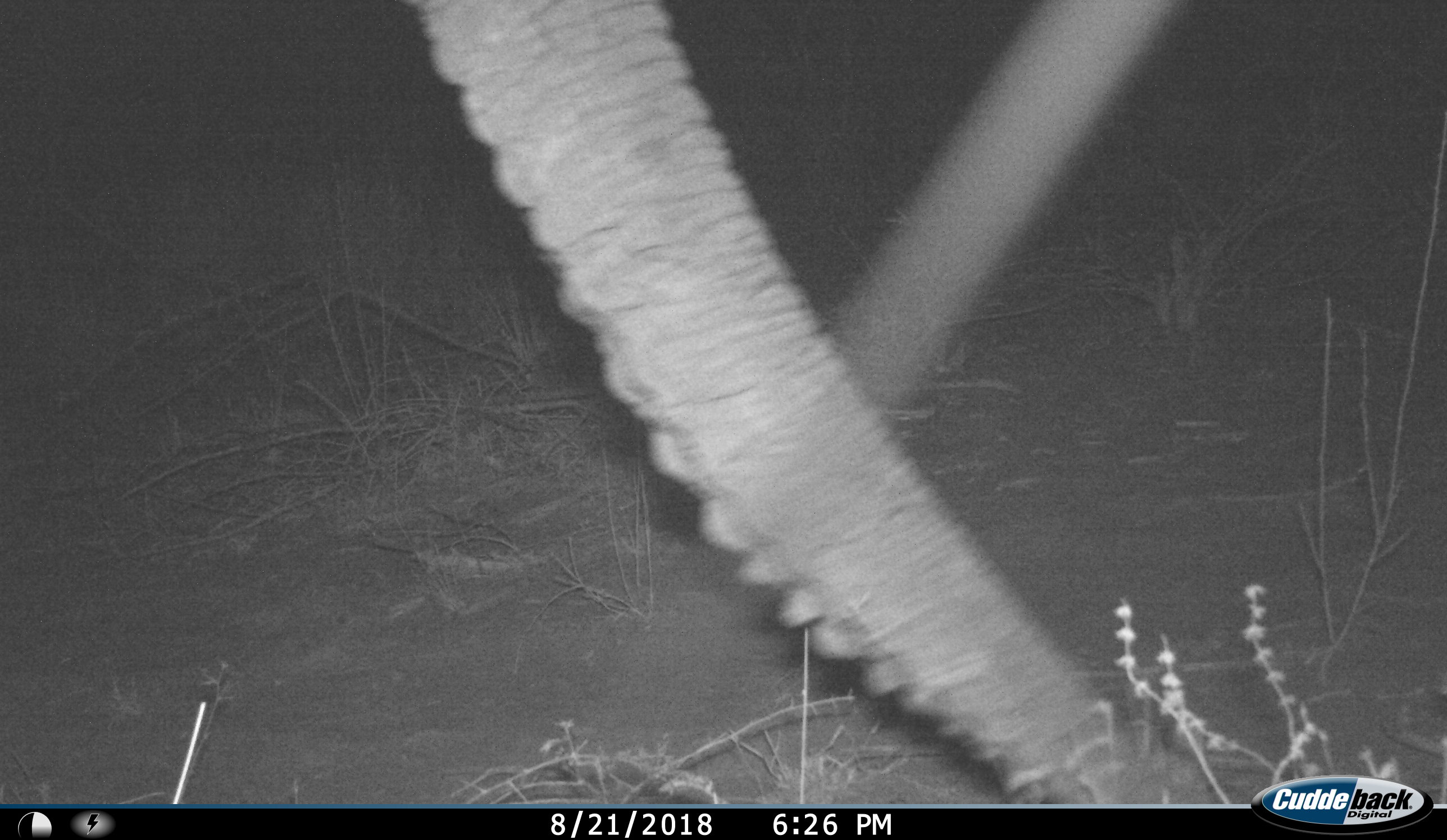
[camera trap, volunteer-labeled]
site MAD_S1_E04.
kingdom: Animalia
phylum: Chordata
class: Mammalia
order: Proboscidea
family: Elephantidae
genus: Loxodonta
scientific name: Loxodonta africana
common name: african bush elephant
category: elephant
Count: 1.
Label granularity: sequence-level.